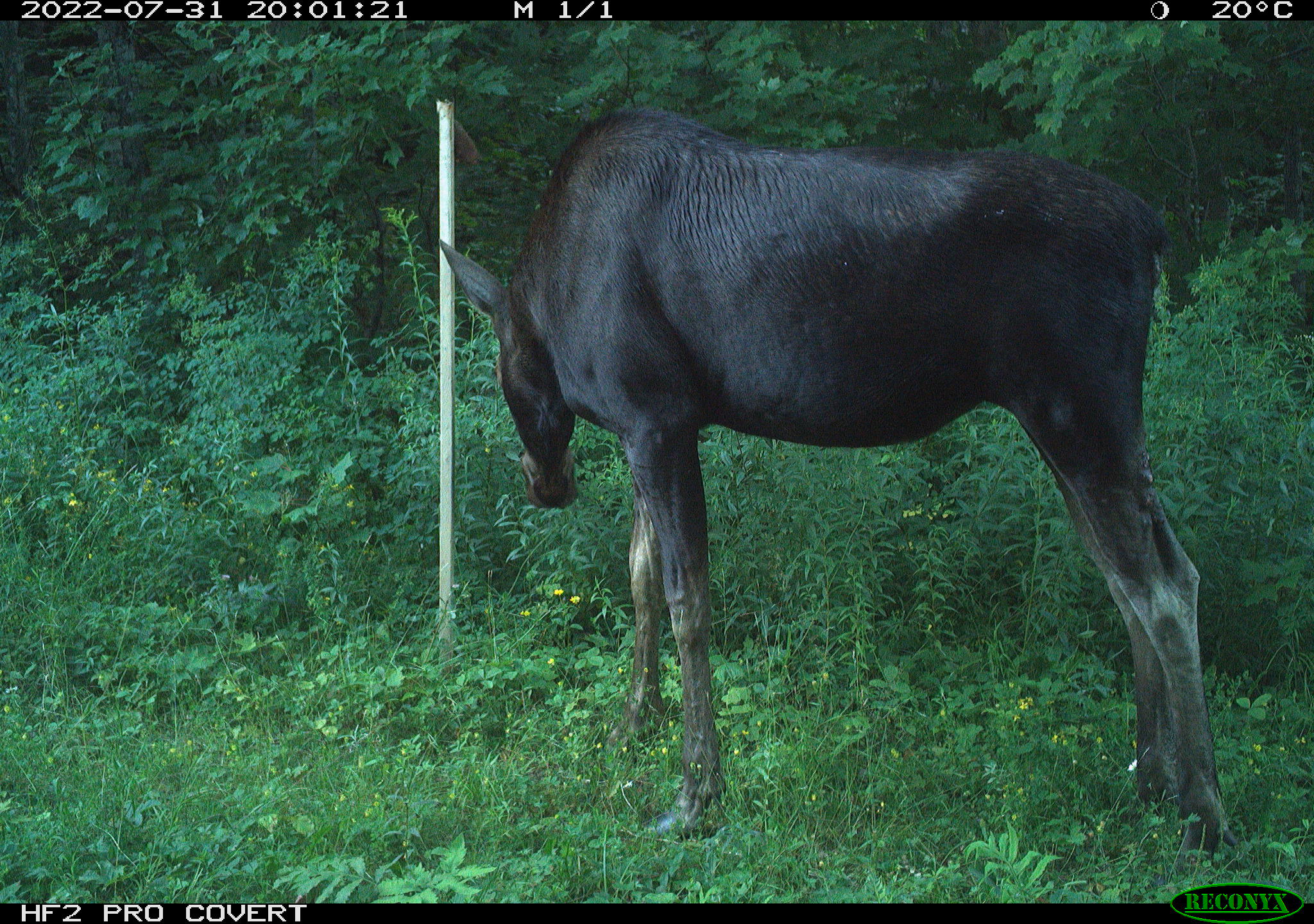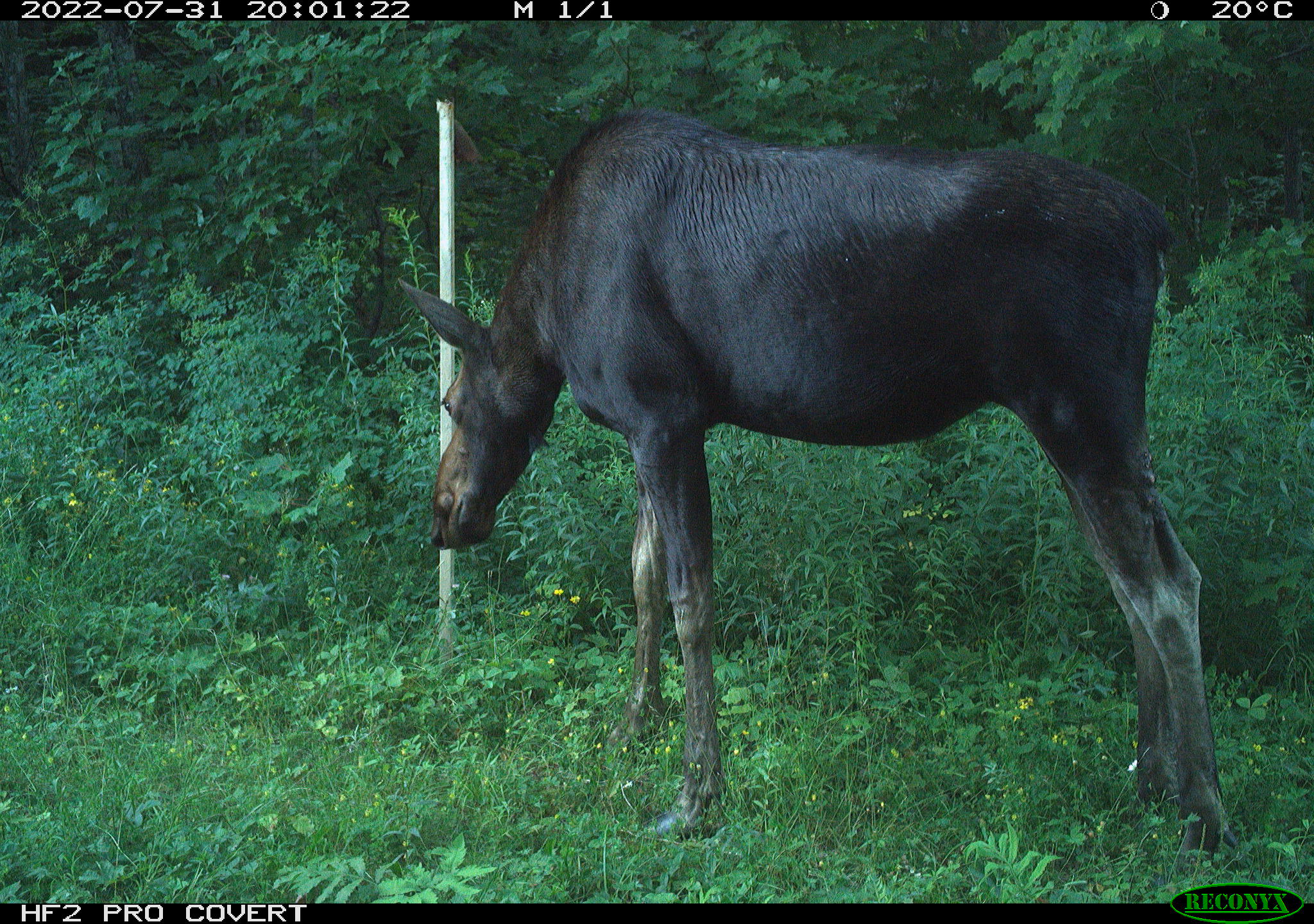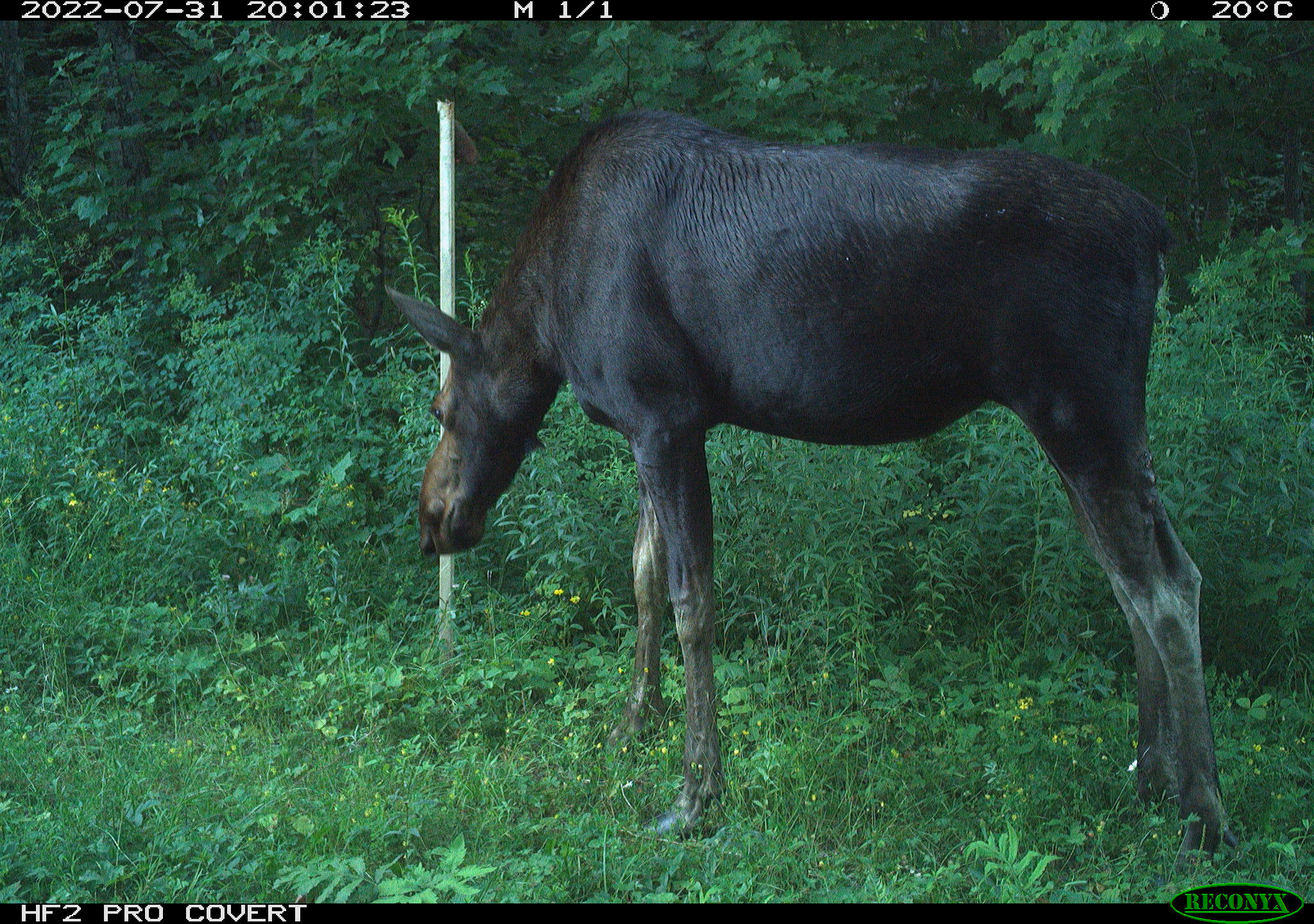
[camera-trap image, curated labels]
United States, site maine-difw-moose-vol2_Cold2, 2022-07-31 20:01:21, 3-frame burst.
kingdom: Animalia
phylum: Chordata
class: Mammalia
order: Artiodactyla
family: Cervidae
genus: Alces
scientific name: Alces alces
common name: moose